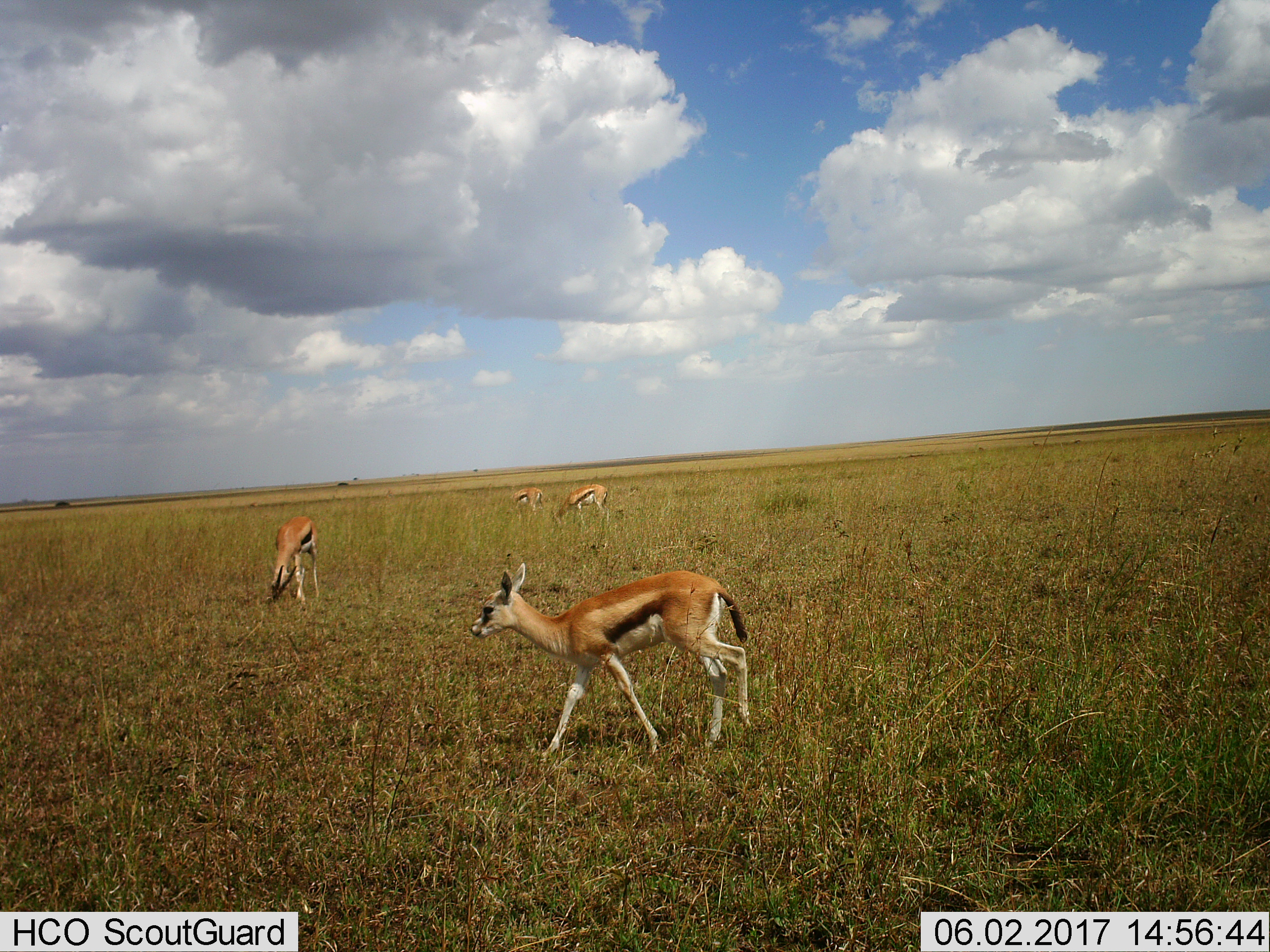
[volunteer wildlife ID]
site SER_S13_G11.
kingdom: Animalia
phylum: Chordata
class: Mammalia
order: Artiodactyla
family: Bovidae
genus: Eudorcas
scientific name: Eudorcas thomsonii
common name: thomson's gazelle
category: gazellethomsons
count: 4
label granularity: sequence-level